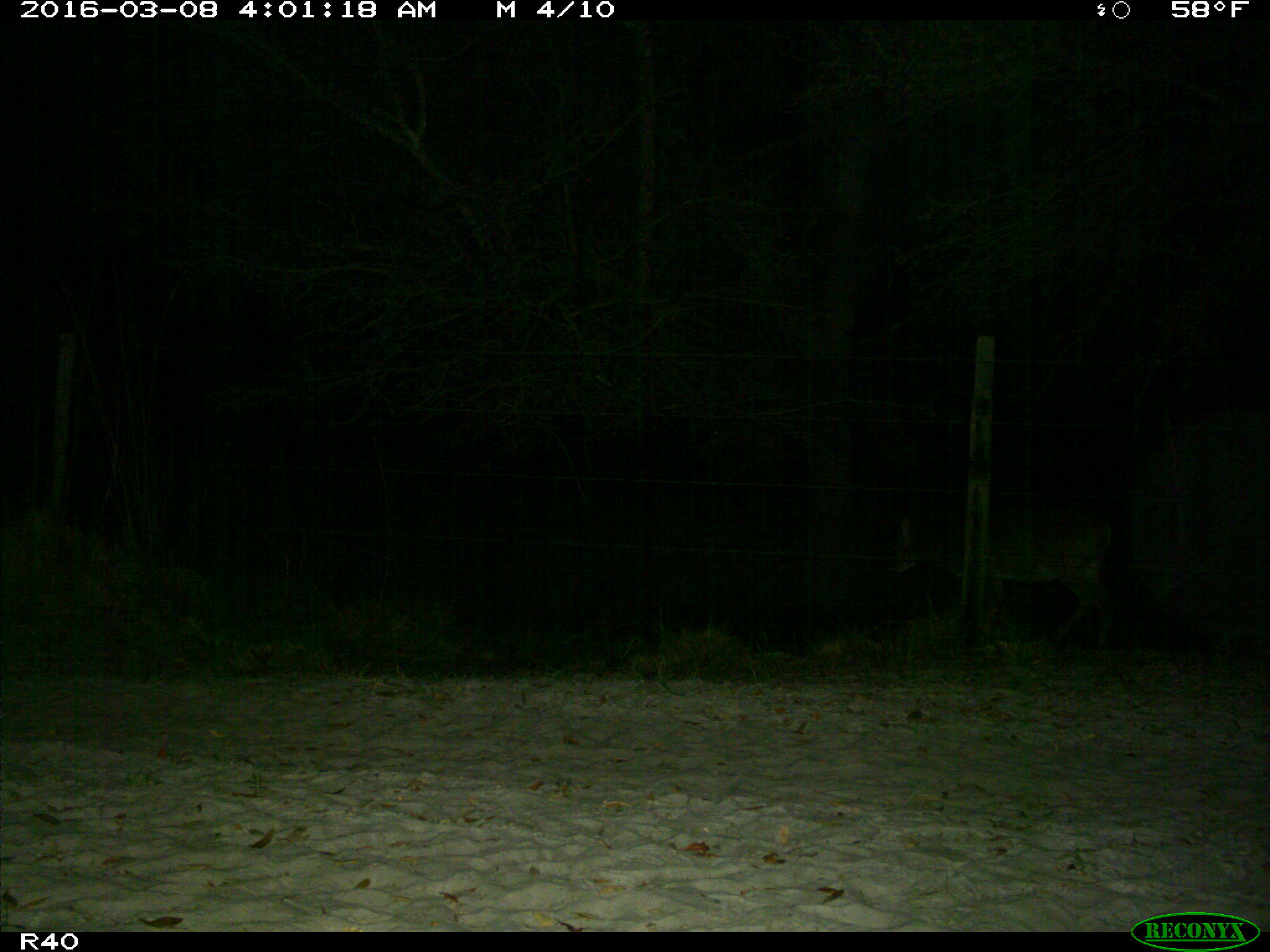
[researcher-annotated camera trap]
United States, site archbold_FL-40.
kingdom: Animalia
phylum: Chordata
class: Mammalia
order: Artiodactyla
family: Cervidae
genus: Odocoileus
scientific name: Odocoileus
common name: deer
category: unidentified deer